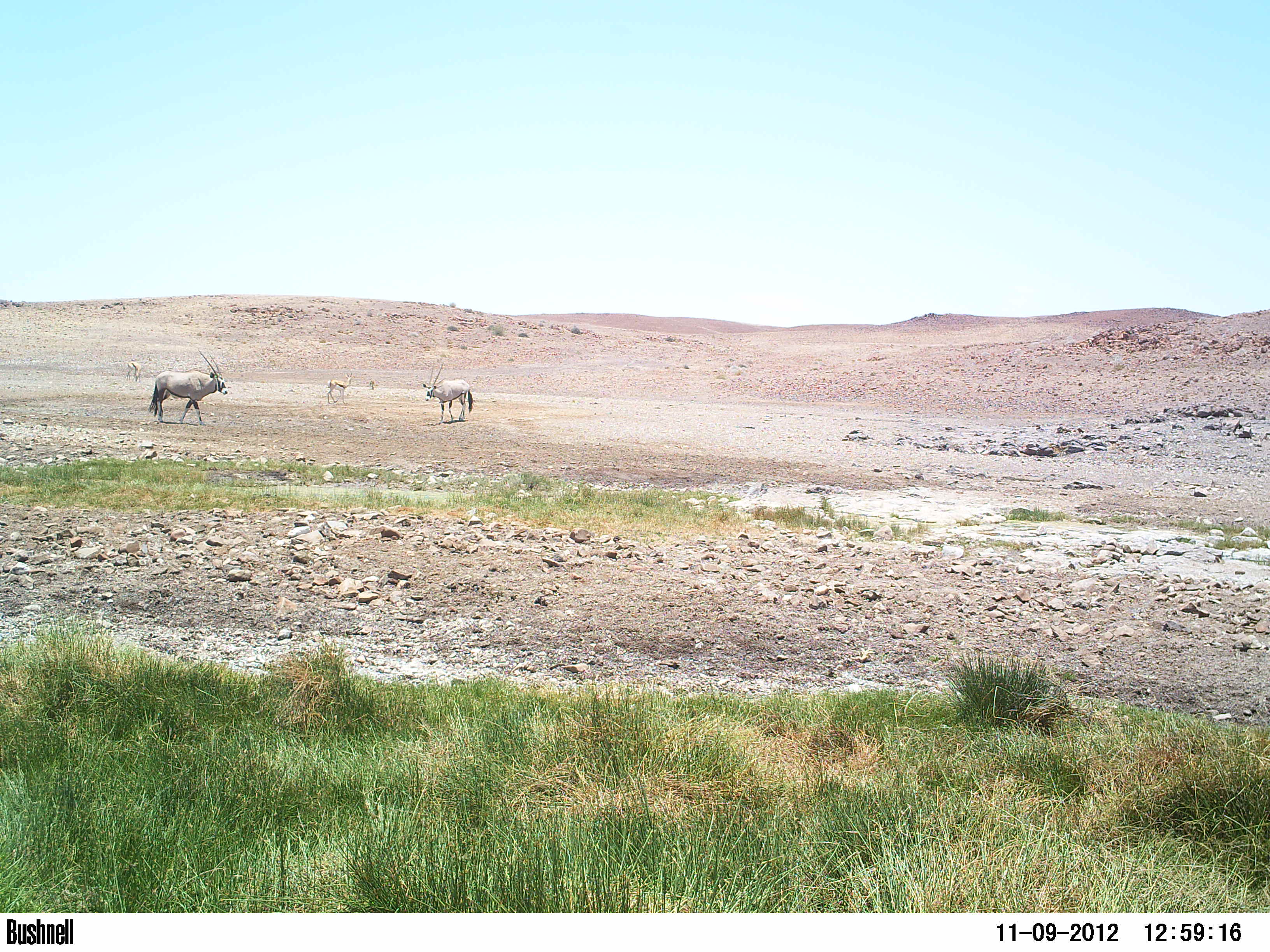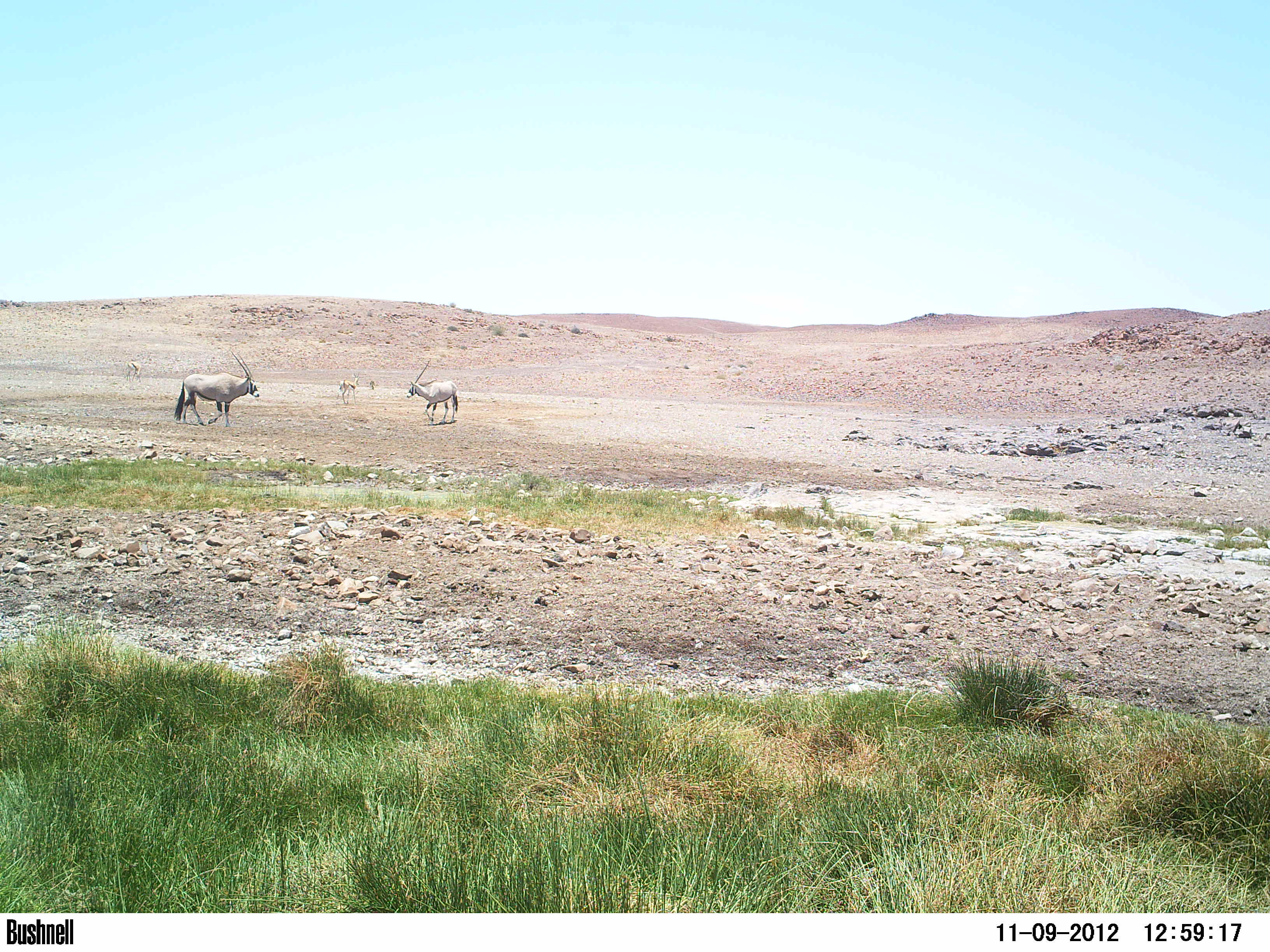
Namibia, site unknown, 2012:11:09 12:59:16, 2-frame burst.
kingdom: Animalia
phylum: Chordata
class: Mammalia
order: Artiodactyla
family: Bovidae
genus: Oryx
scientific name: Oryx gazella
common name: gemsbok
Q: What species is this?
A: Oryx gazella (gemsbok).